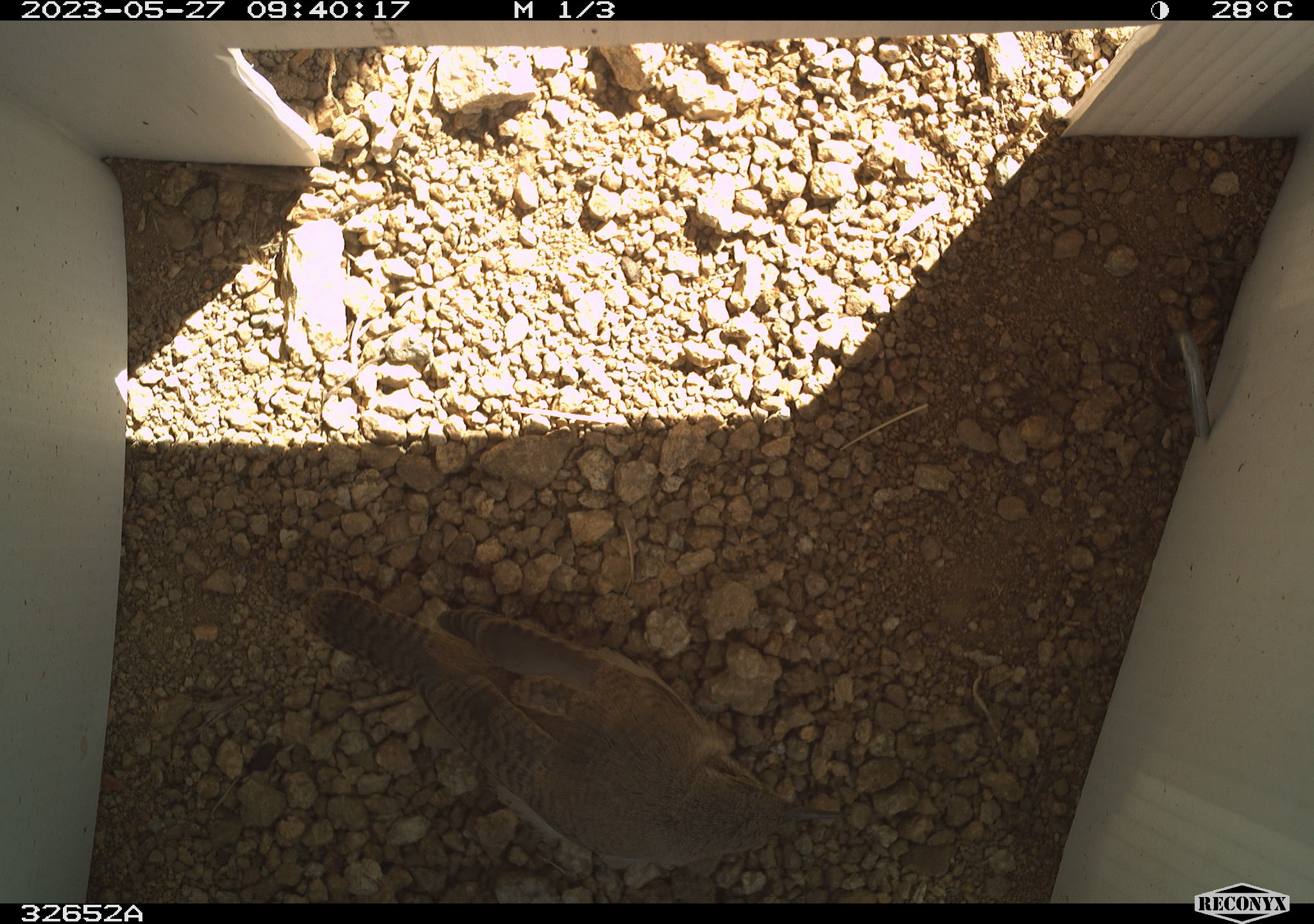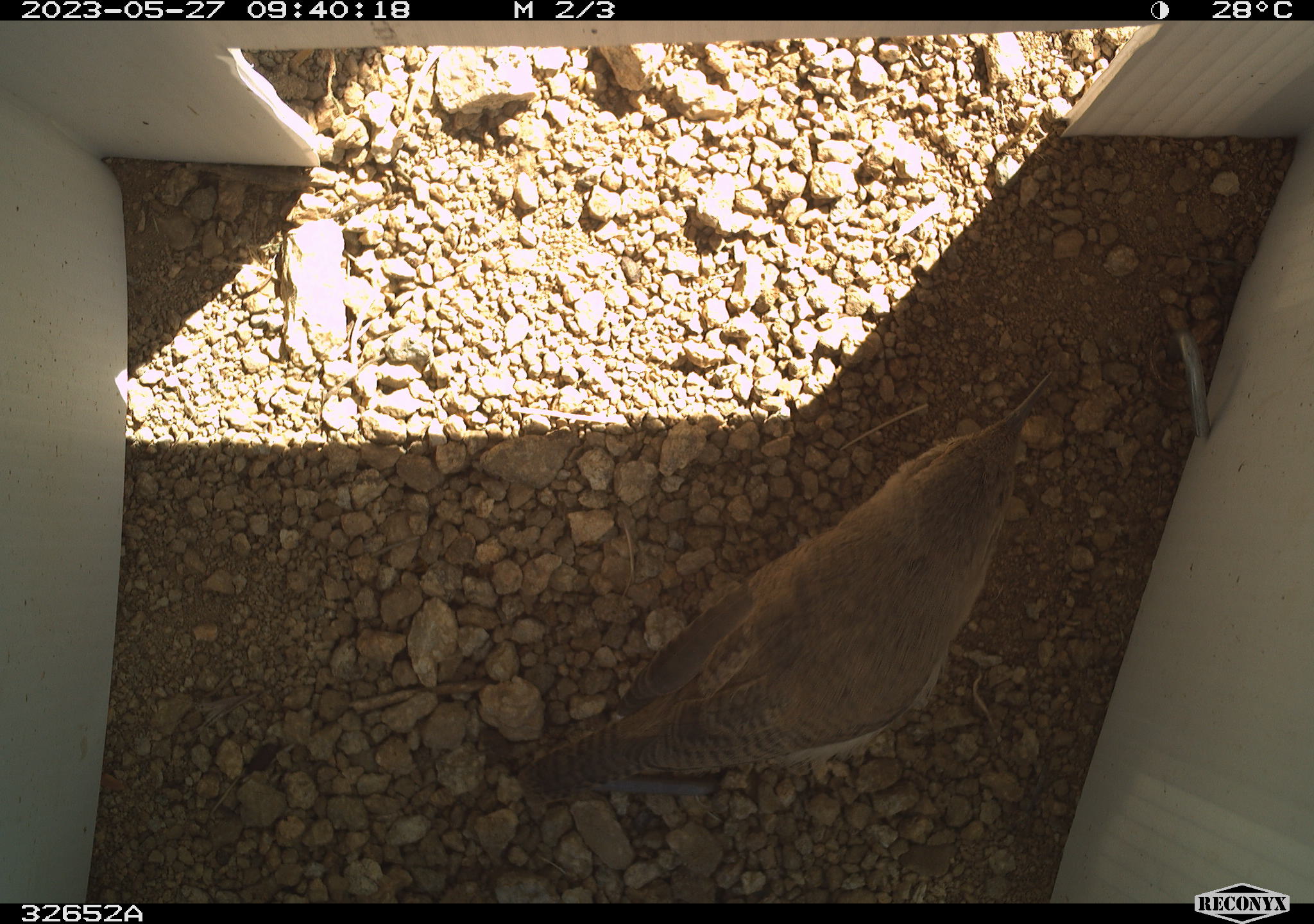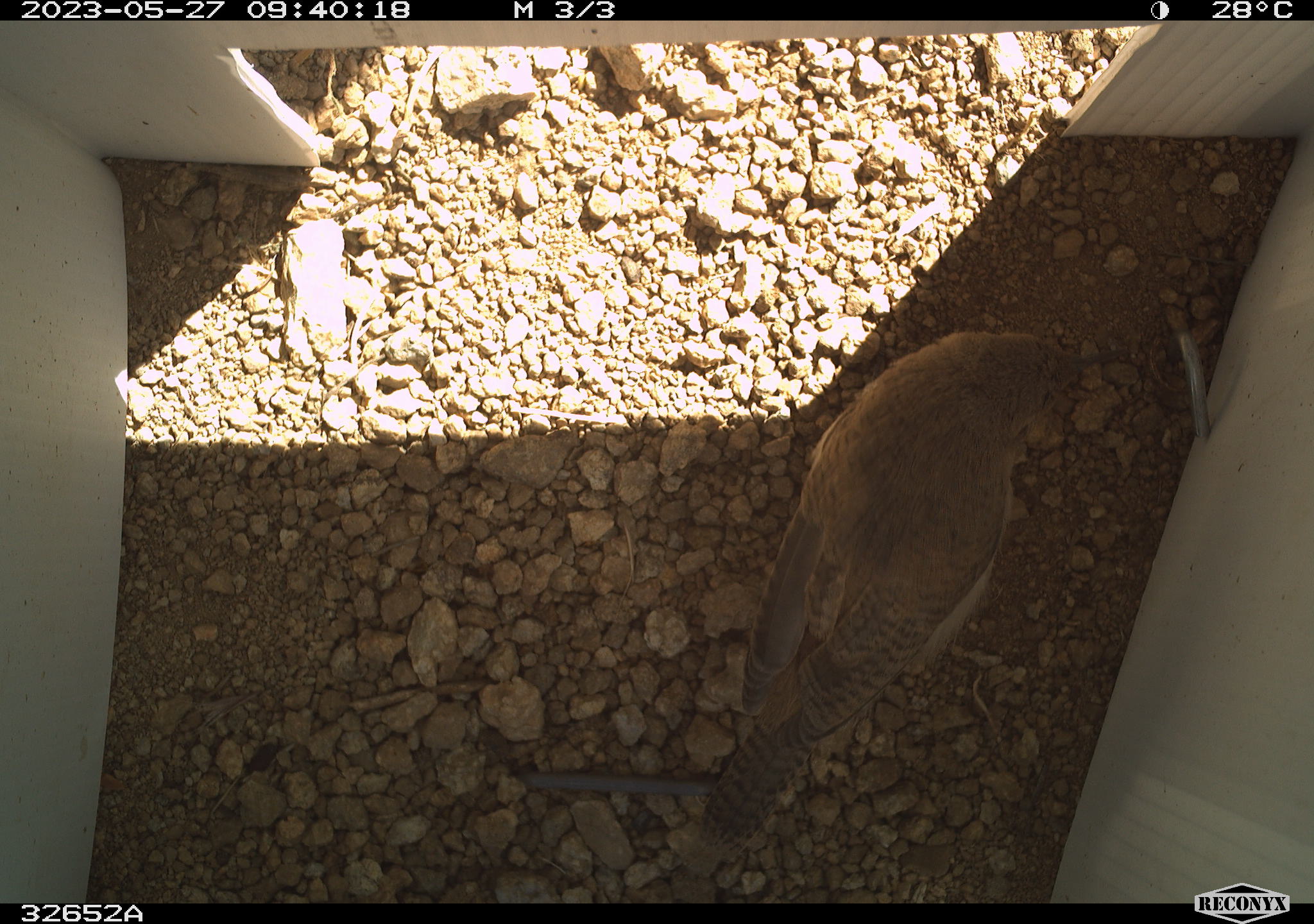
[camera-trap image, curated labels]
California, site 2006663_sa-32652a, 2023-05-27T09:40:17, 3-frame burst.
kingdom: Animalia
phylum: Chordata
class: Aves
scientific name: Aves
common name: bird